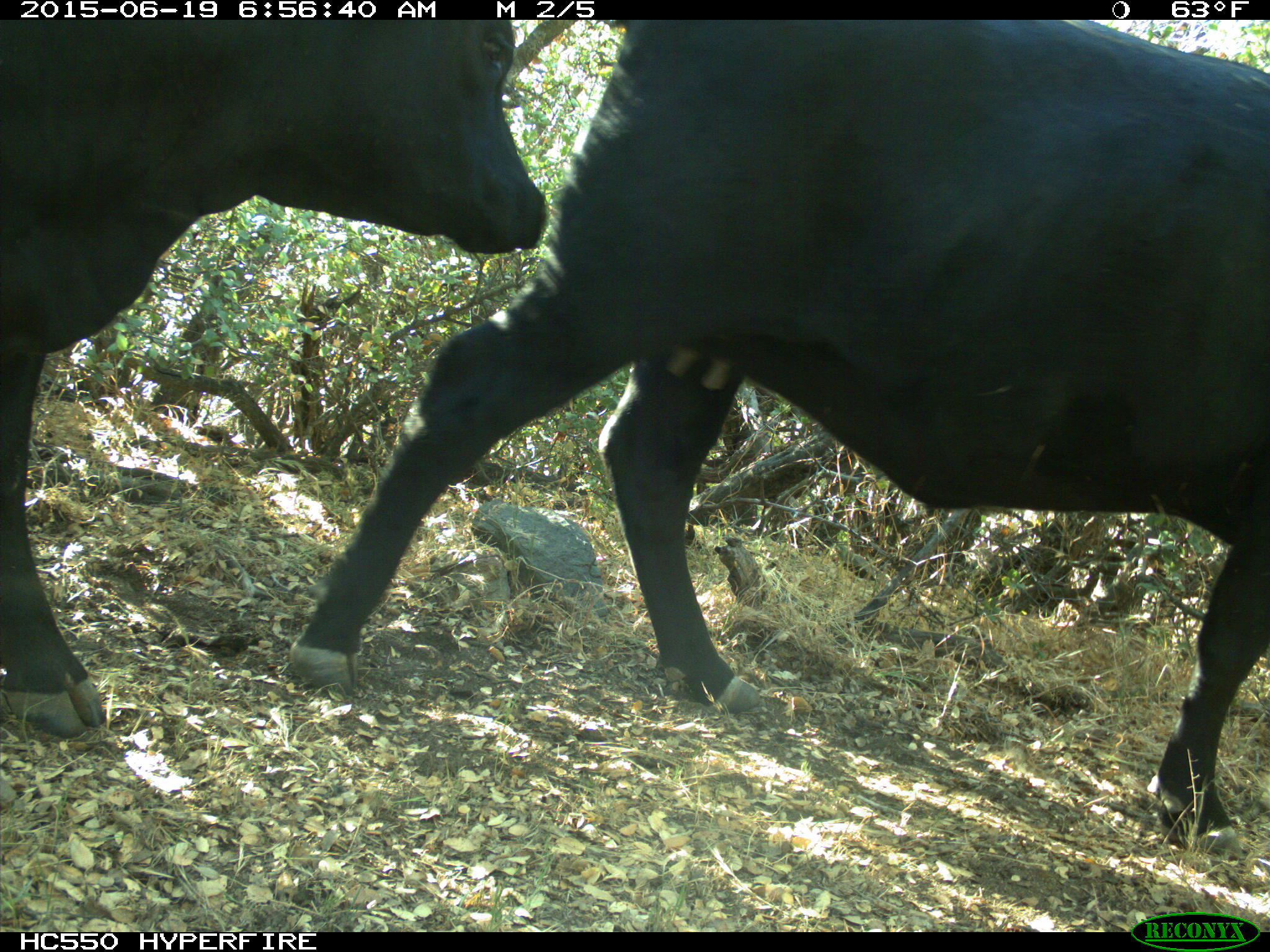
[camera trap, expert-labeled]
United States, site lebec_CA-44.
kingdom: Animalia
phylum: Chordata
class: Mammalia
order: Artiodactyla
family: Bovidae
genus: Bos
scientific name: Bos taurus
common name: domestic cow